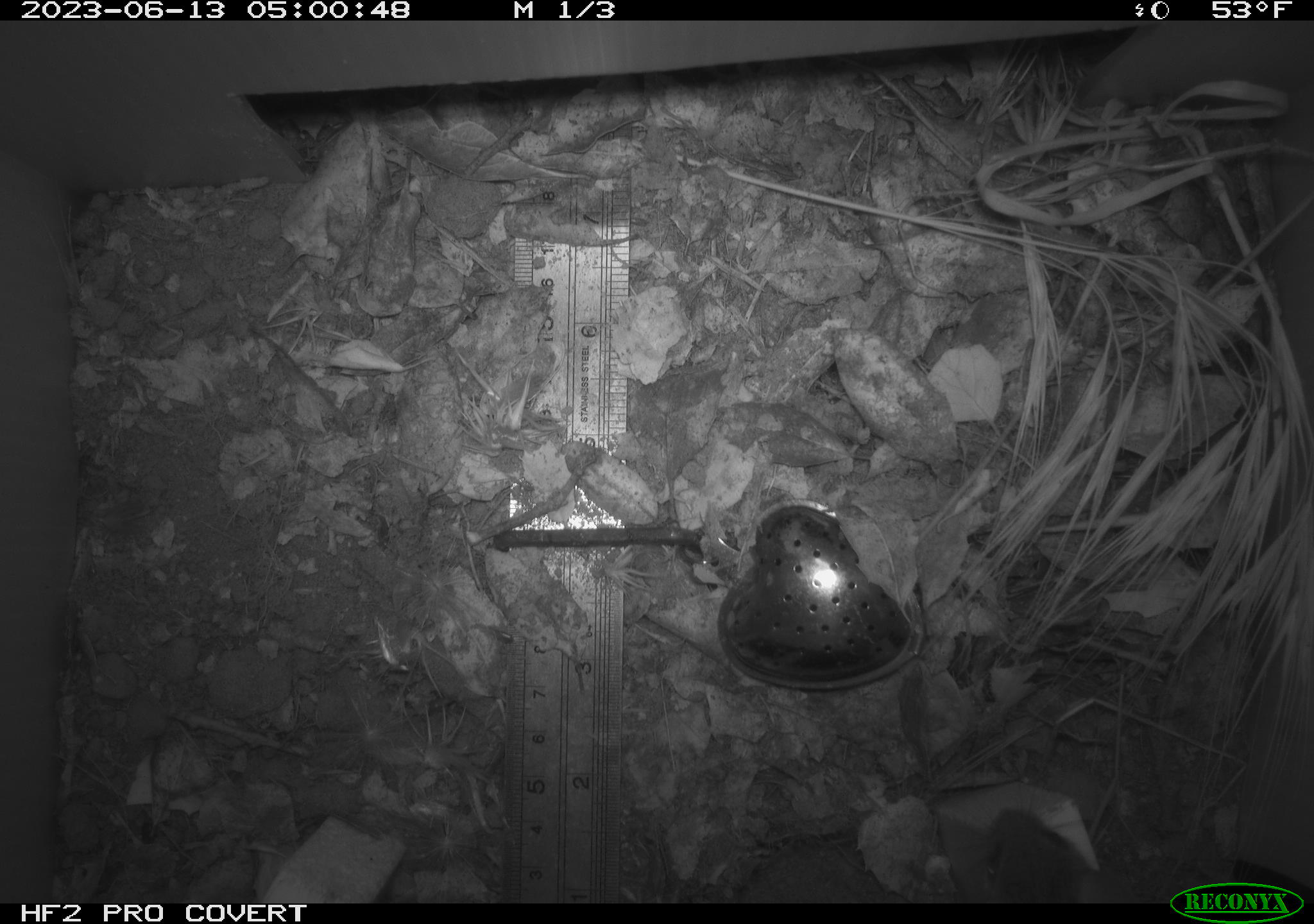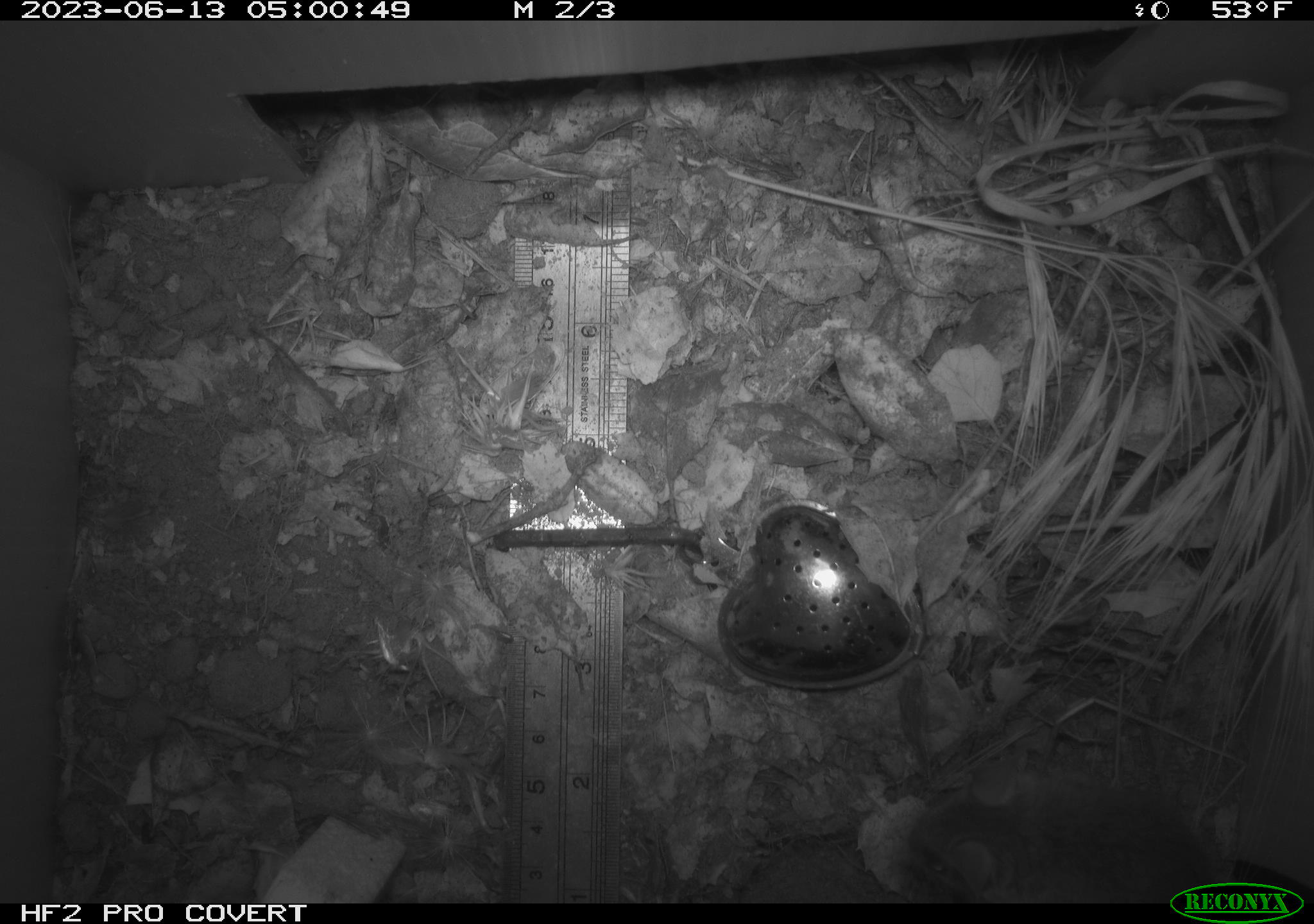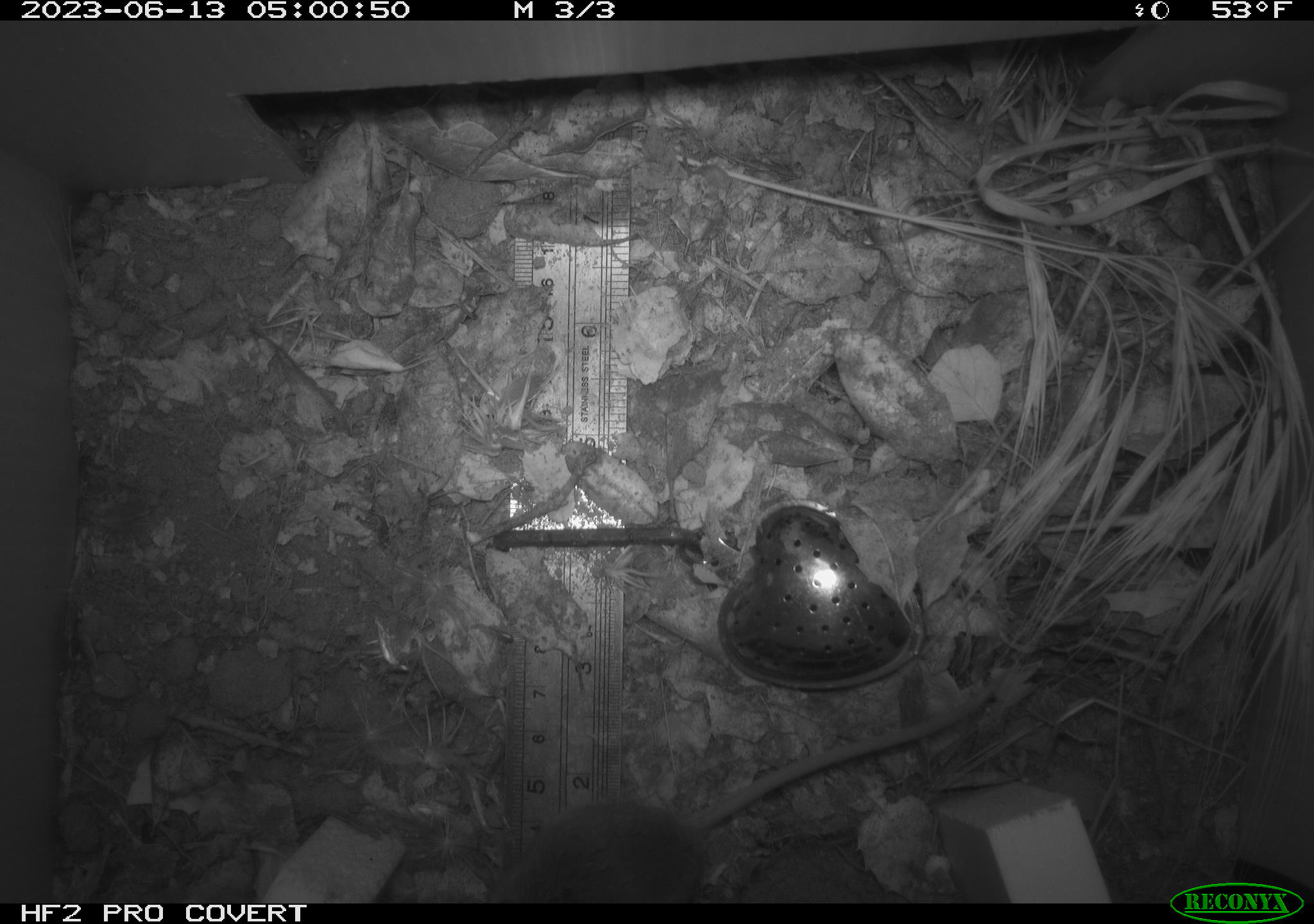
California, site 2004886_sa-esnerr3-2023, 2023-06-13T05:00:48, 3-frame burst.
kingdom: Animalia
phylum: Chordata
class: Mammalia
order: Rodentia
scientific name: Rodentia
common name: mouse species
Mouse species (Rodentia).